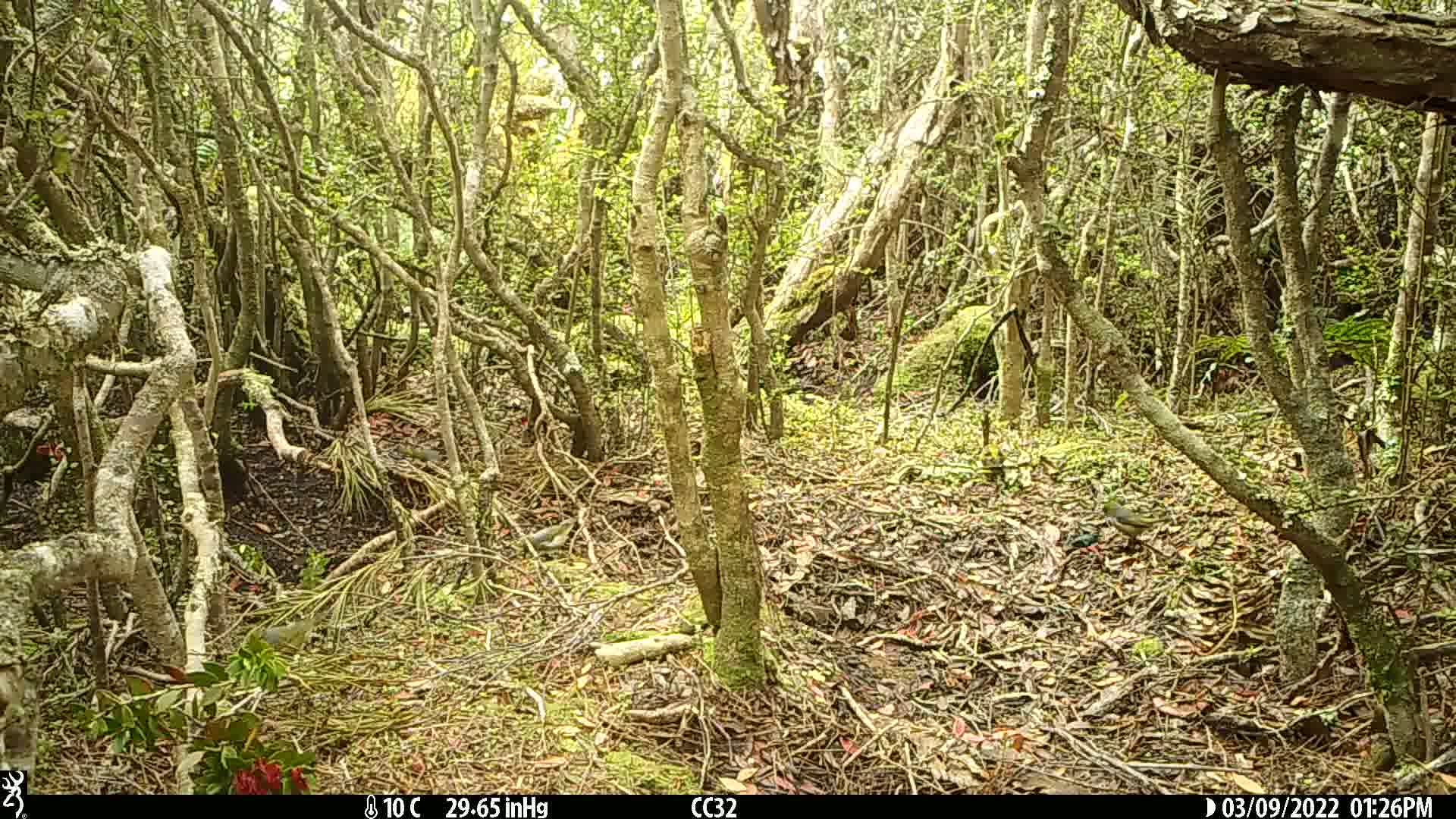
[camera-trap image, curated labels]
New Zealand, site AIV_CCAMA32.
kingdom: Animalia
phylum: Chordata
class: Aves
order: Passeriformes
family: Zosteropidae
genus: Zosterops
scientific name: Zosterops lateralis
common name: silvereye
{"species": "silvereye (Zosterops lateralis)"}